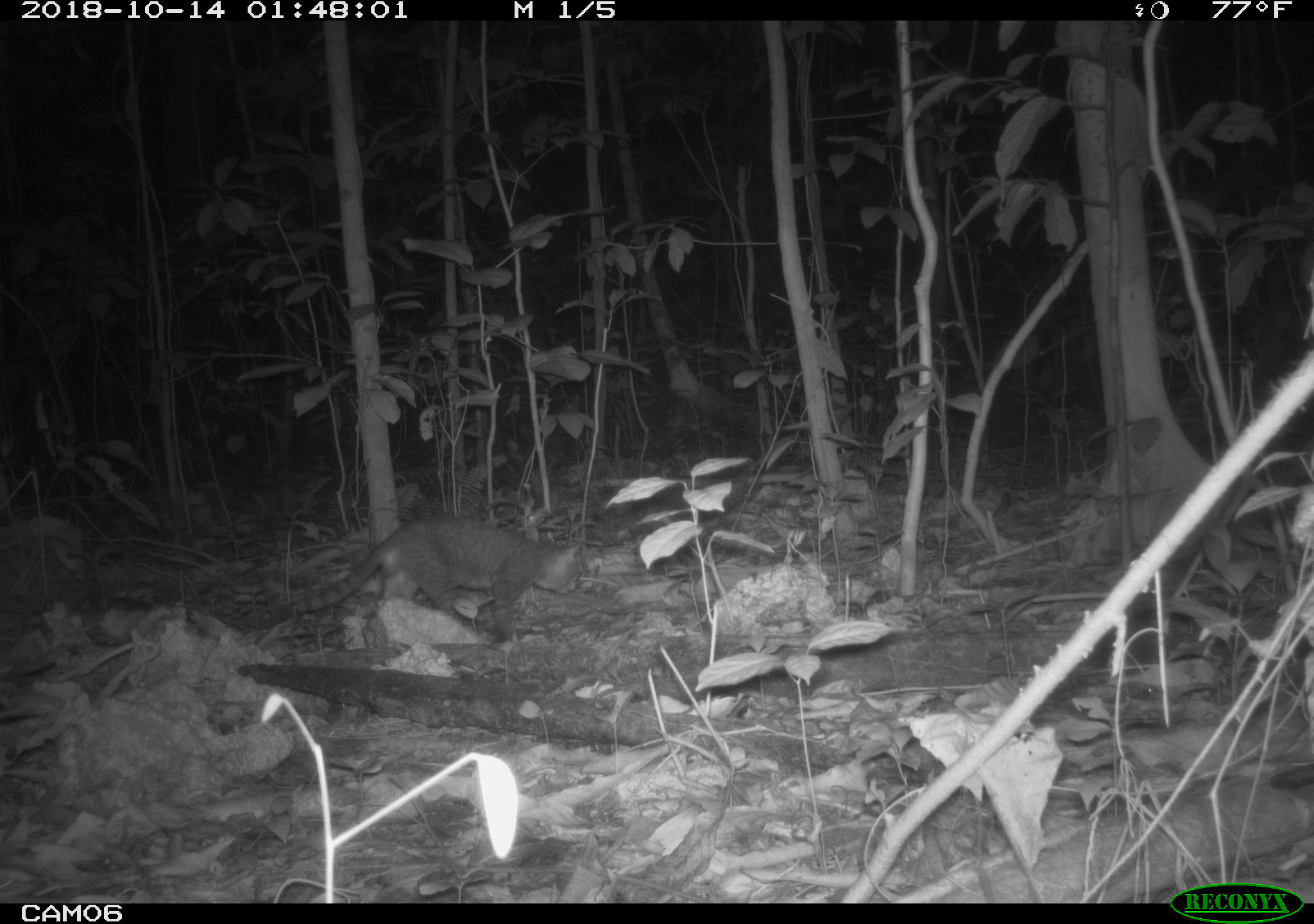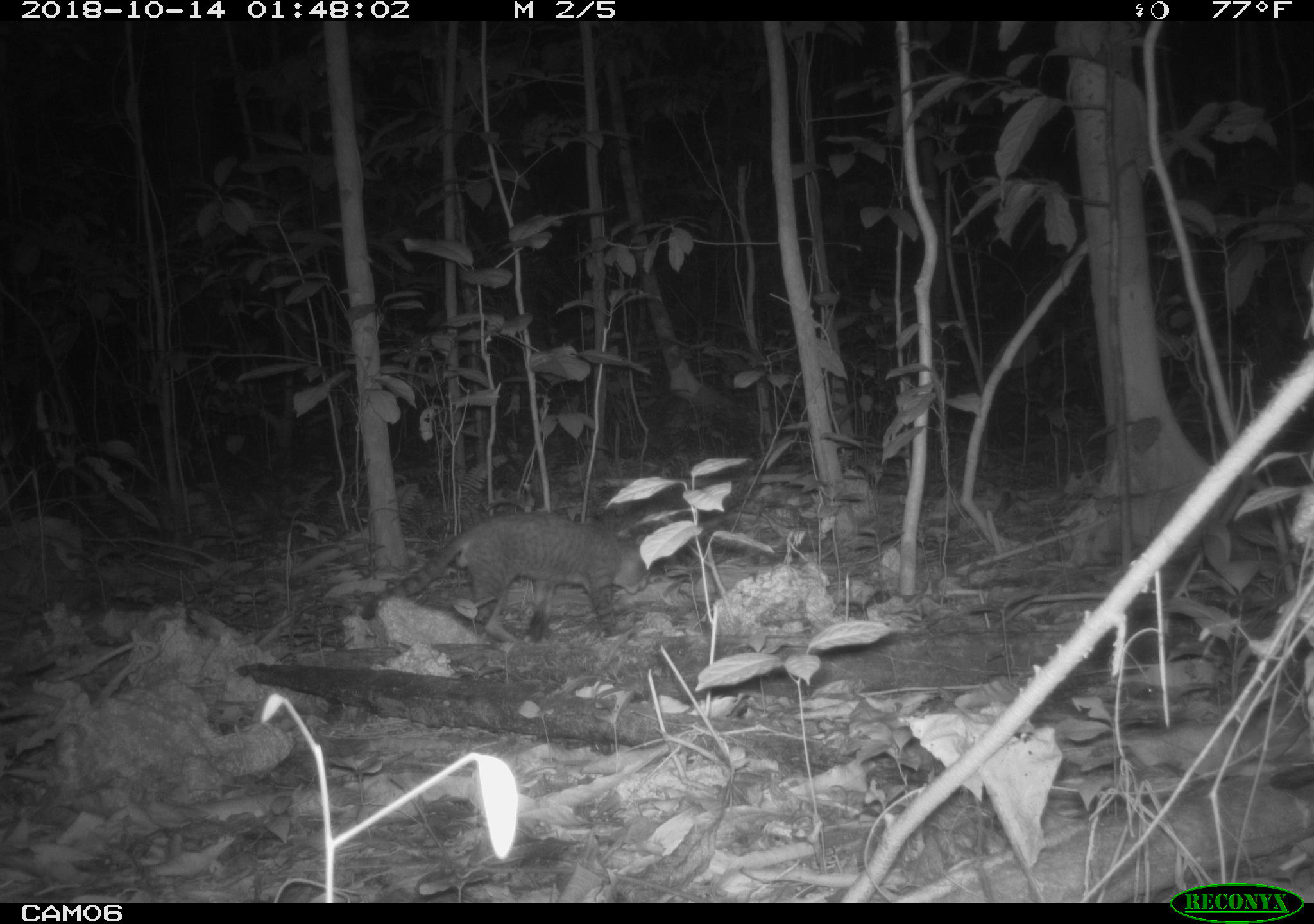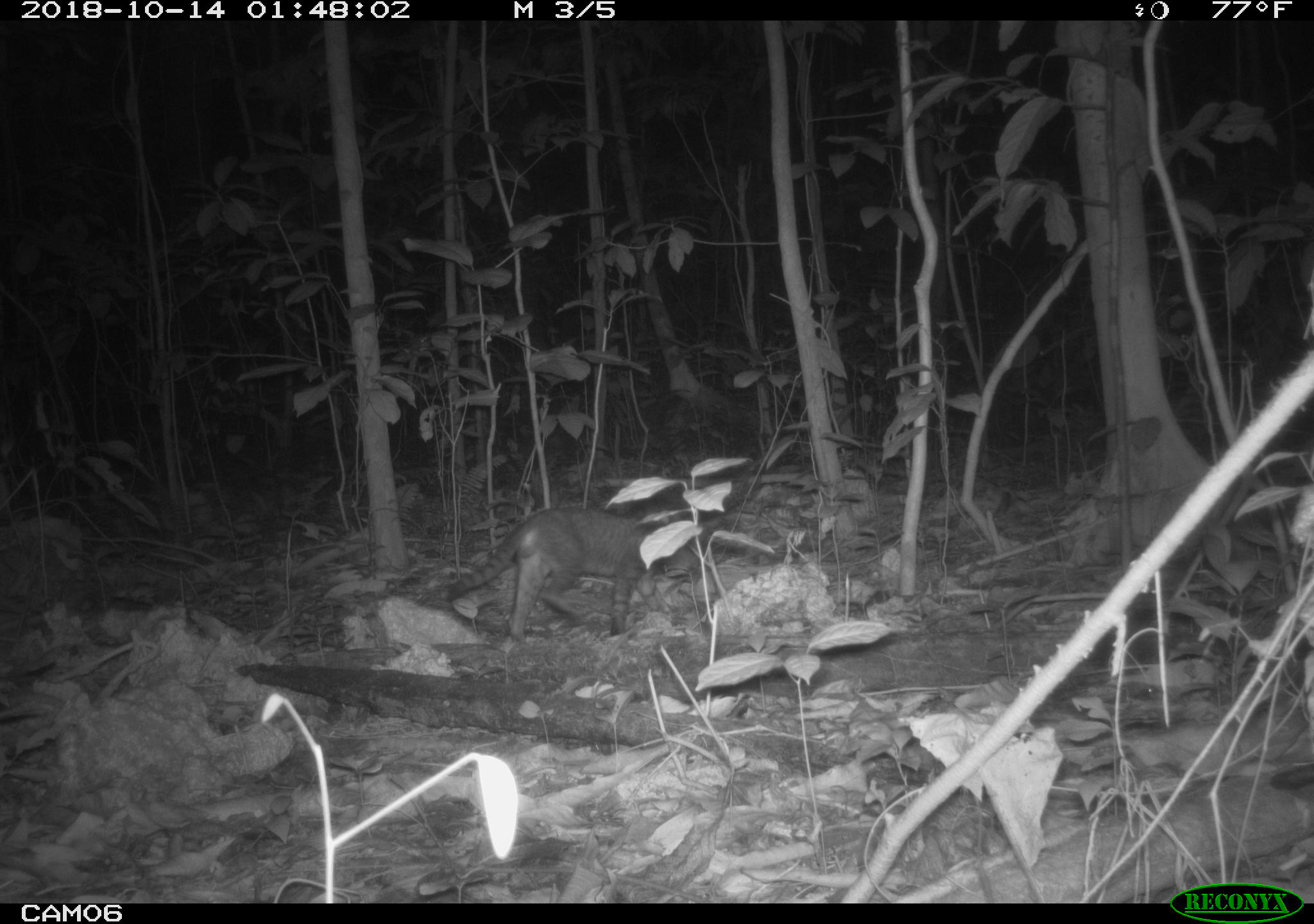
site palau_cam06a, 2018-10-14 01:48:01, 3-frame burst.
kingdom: Animalia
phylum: Chordata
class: Mammalia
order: Carnivora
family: Felidae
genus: Felis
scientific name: Felis catus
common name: cat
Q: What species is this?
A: Cat (Felis catus).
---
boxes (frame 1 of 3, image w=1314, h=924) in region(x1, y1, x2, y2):
cat: region(257, 512, 580, 646)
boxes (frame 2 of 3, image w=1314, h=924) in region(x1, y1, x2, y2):
cat: region(379, 511, 651, 644)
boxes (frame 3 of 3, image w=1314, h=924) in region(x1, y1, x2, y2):
cat: region(440, 498, 723, 643)